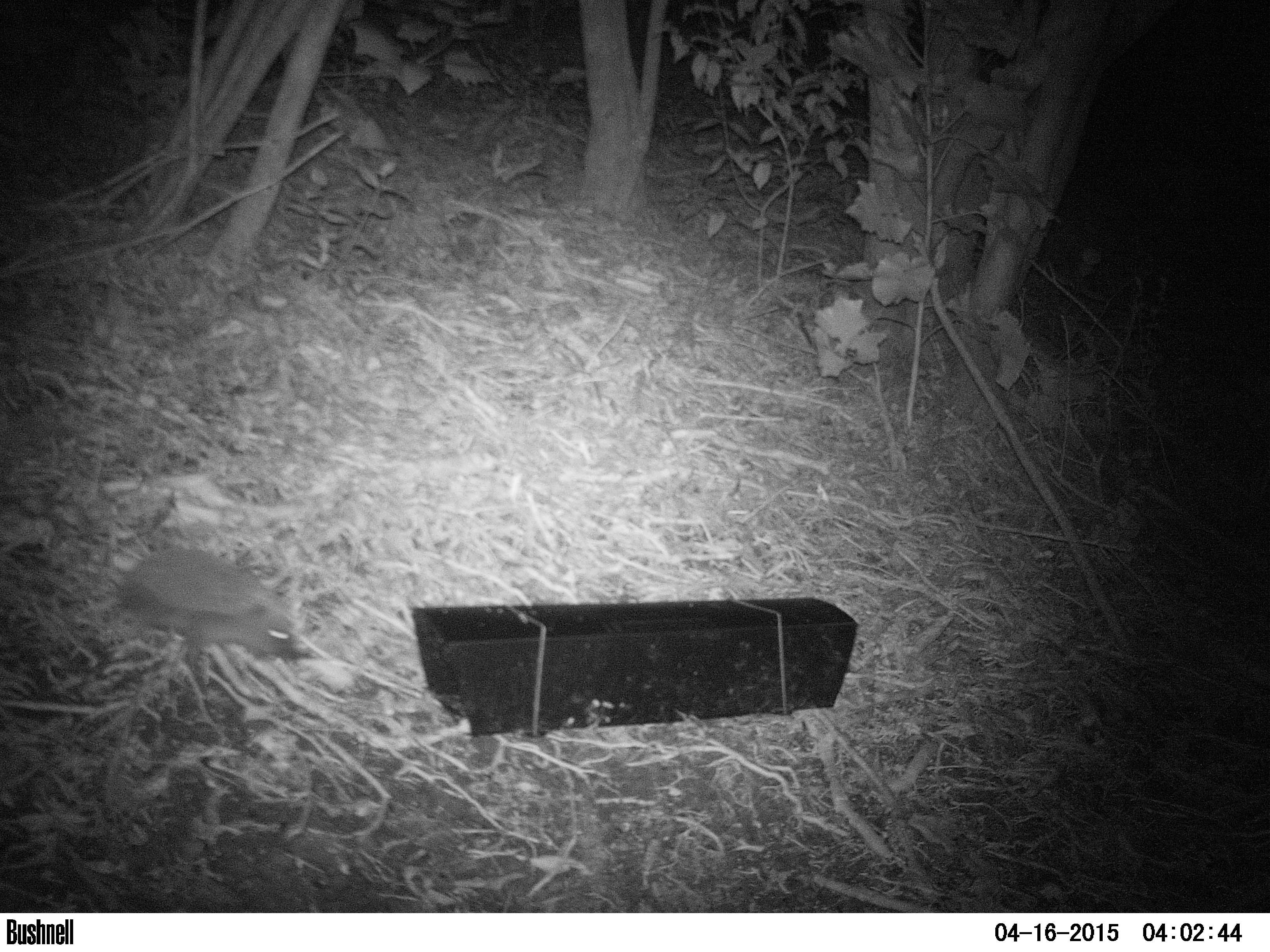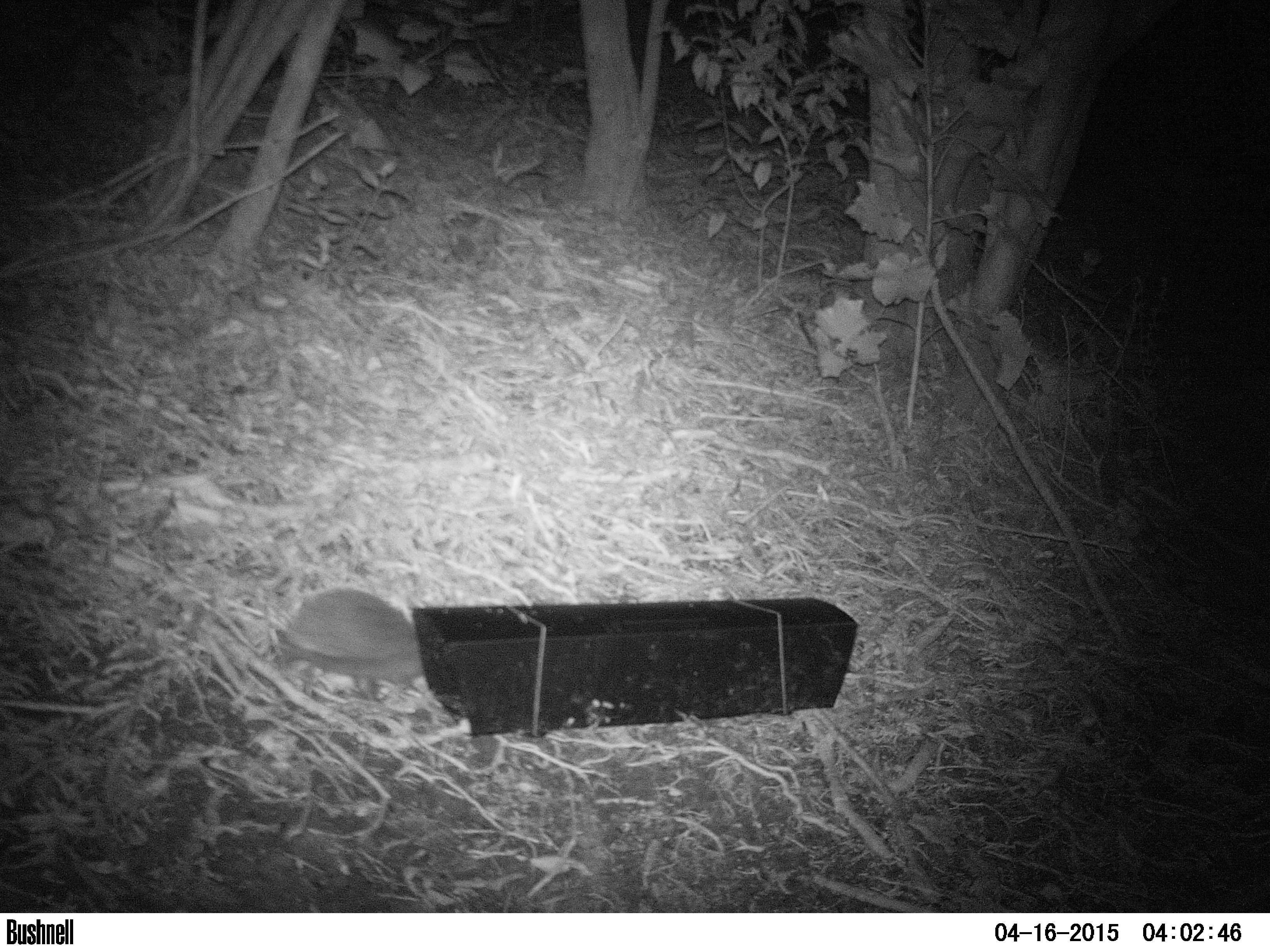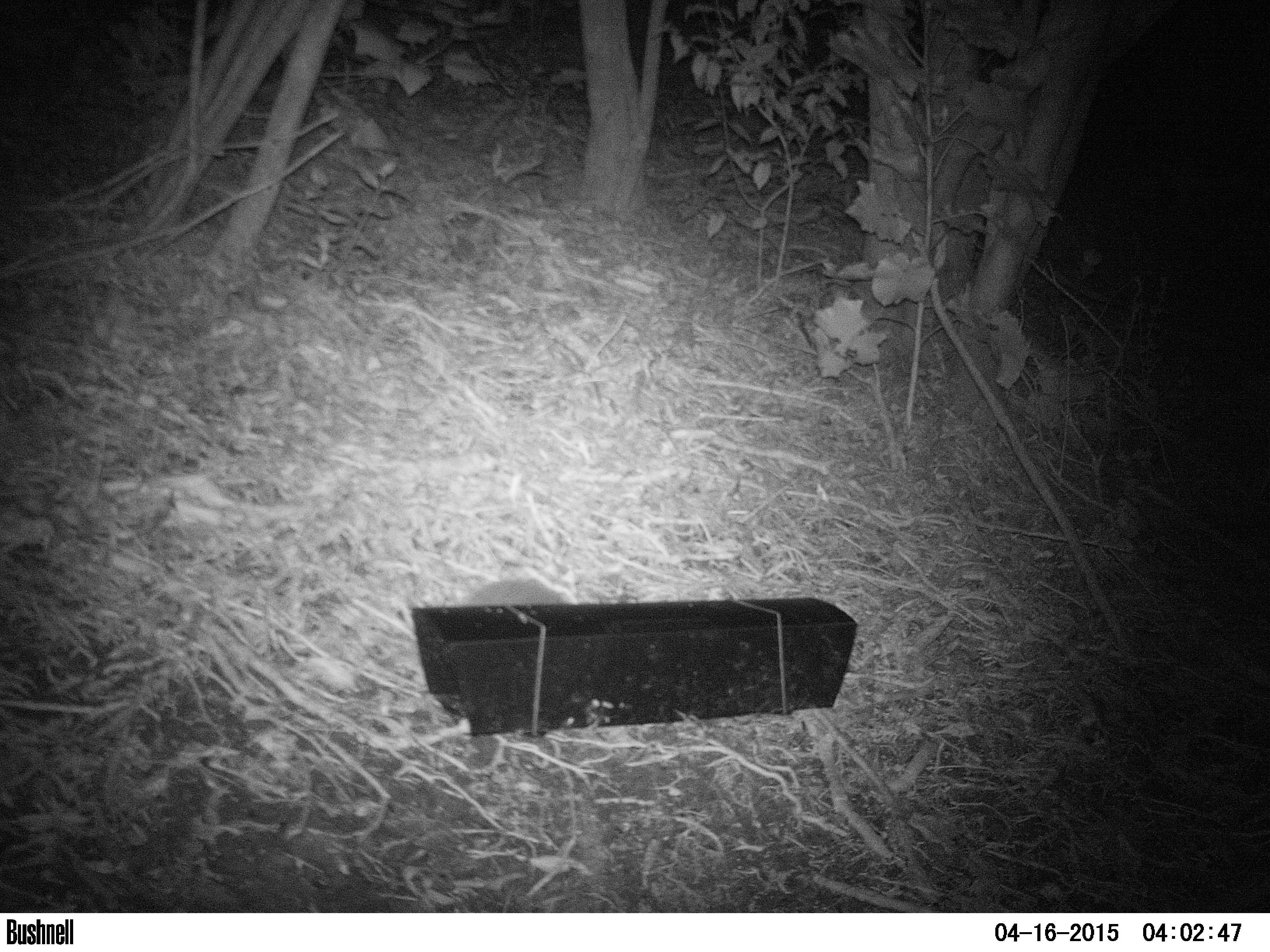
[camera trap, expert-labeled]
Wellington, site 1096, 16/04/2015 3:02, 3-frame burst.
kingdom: Animalia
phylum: Chordata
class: Mammalia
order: Eulipotyphla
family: Erinaceidae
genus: Erinaceus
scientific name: Erinaceus europaeus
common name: hedgehog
Hedgehog (Erinaceus europaeus).